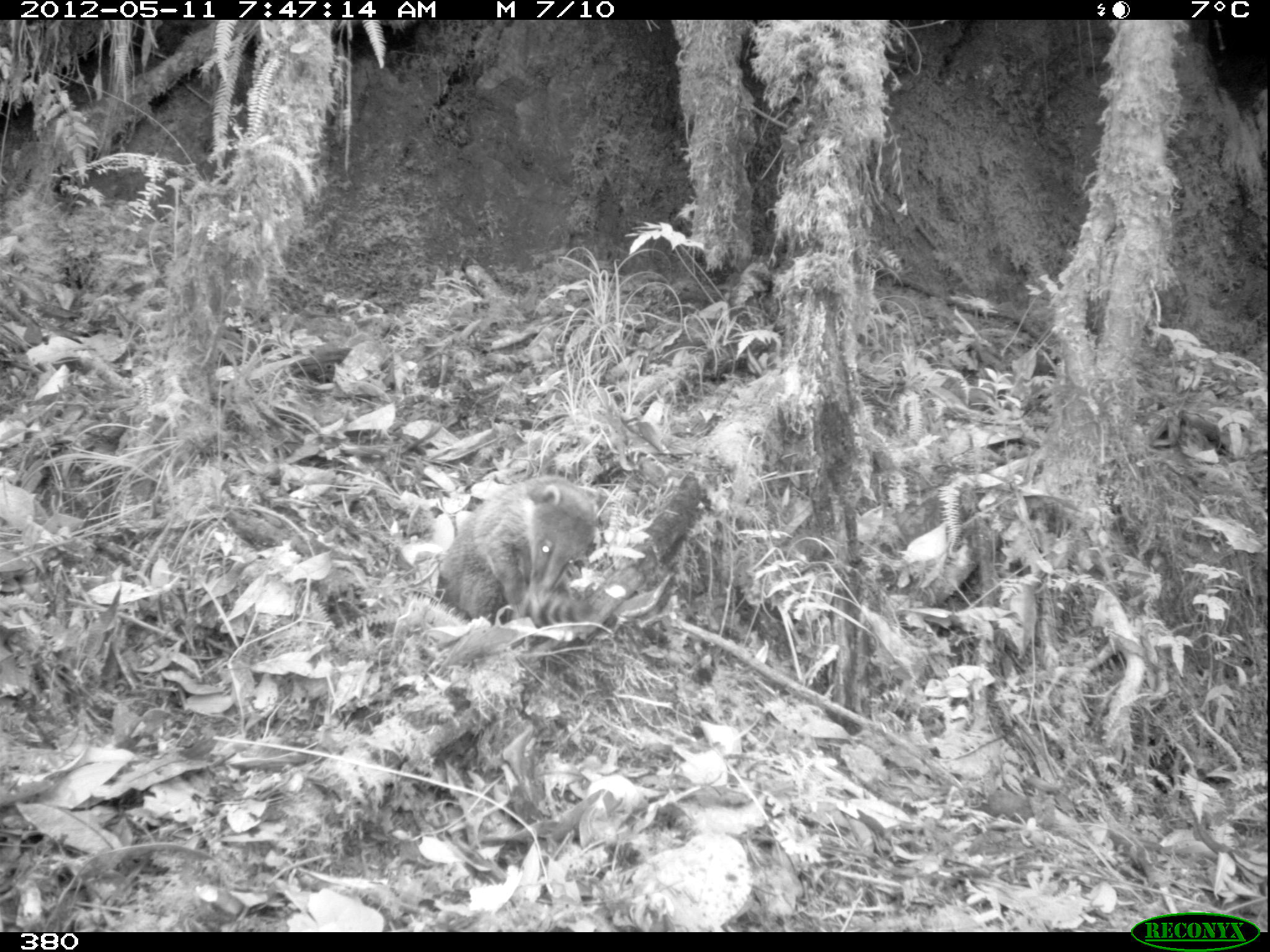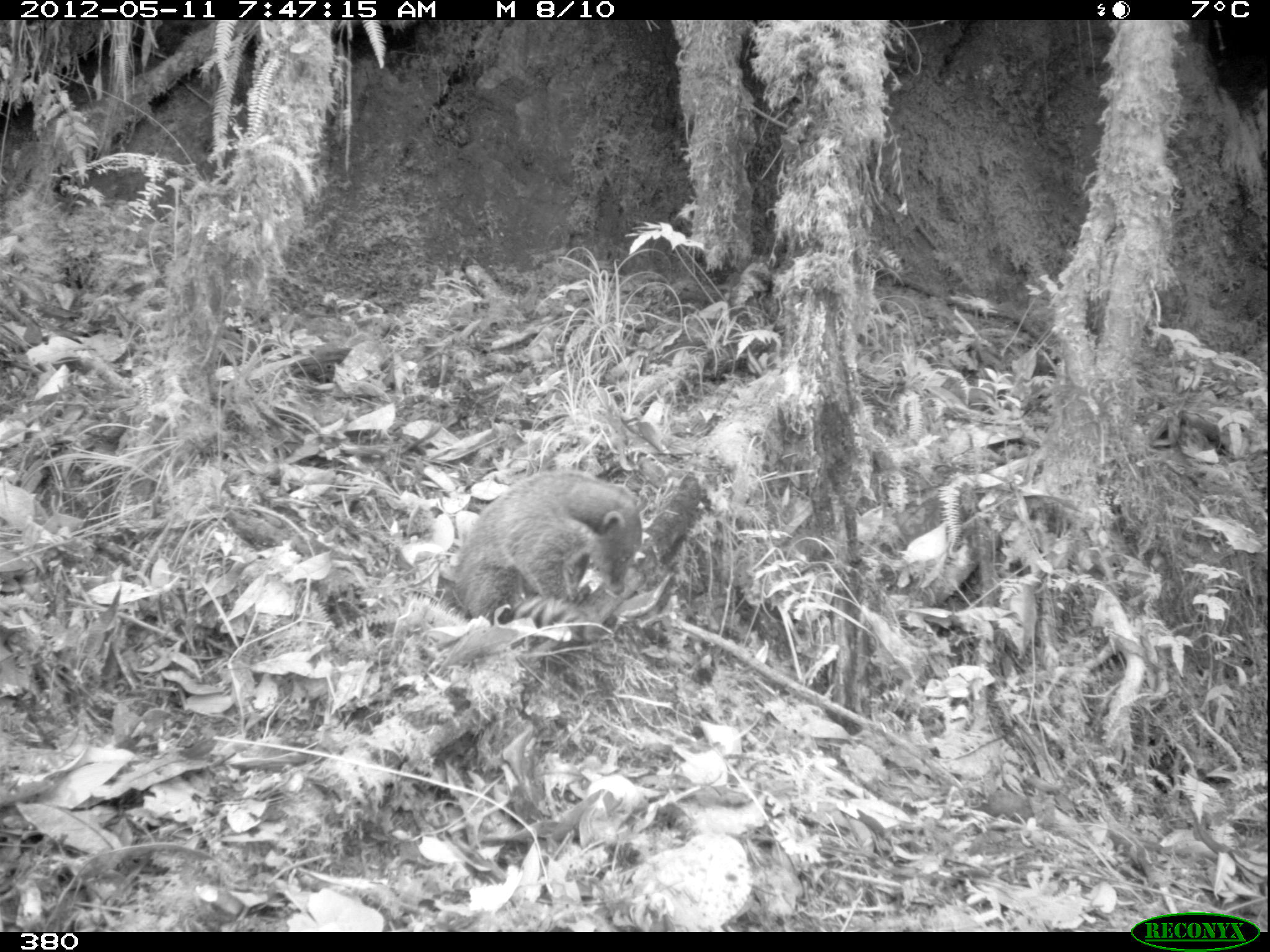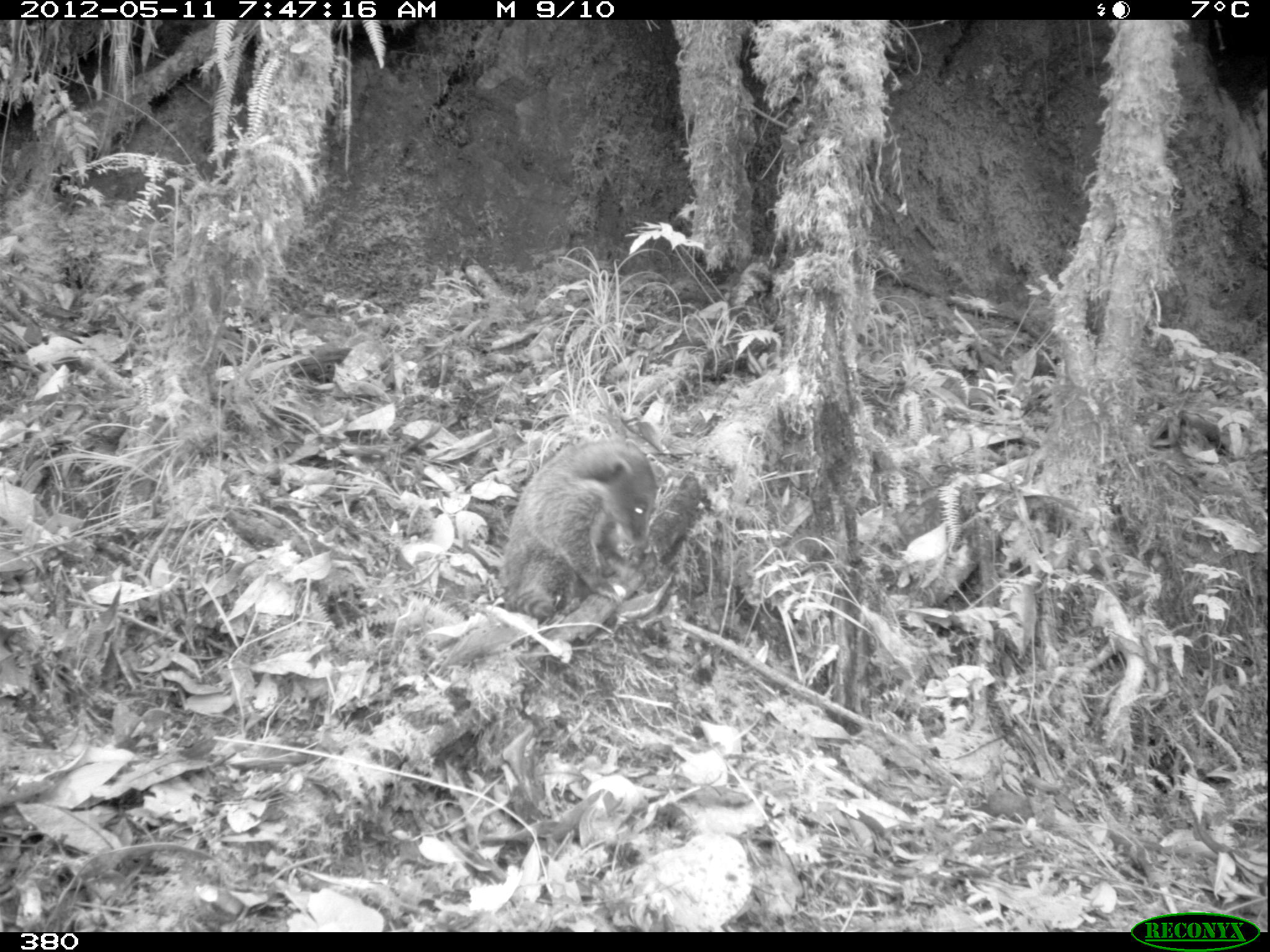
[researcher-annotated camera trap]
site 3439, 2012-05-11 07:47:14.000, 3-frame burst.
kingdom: Animalia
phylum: Chordata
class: Mammalia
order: Carnivora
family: Procyonidae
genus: Nasua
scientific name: Nasua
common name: coatis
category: unknown coati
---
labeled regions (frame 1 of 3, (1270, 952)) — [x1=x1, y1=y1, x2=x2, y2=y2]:
unknown coati: [x1=437, y1=473, x2=598, y2=623]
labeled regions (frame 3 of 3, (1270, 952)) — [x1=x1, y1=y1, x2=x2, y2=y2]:
unknown coati: [x1=499, y1=435, x2=660, y2=622]